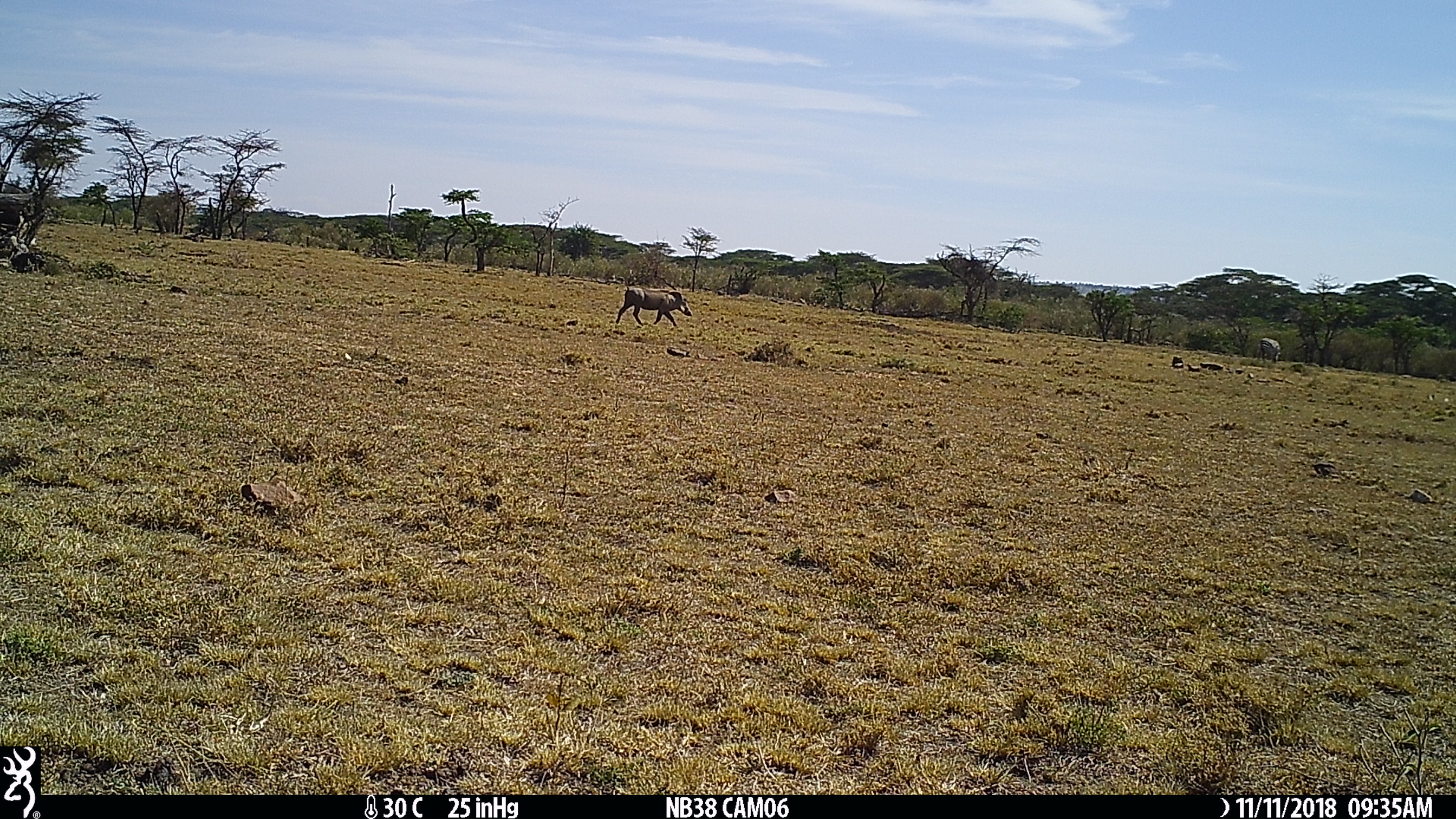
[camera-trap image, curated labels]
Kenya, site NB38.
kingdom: Animalia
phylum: Chordata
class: Mammalia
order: Artiodactyla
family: Suidae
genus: Phacochoerus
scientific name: Phacochoerus africanus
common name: common warthog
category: warthog